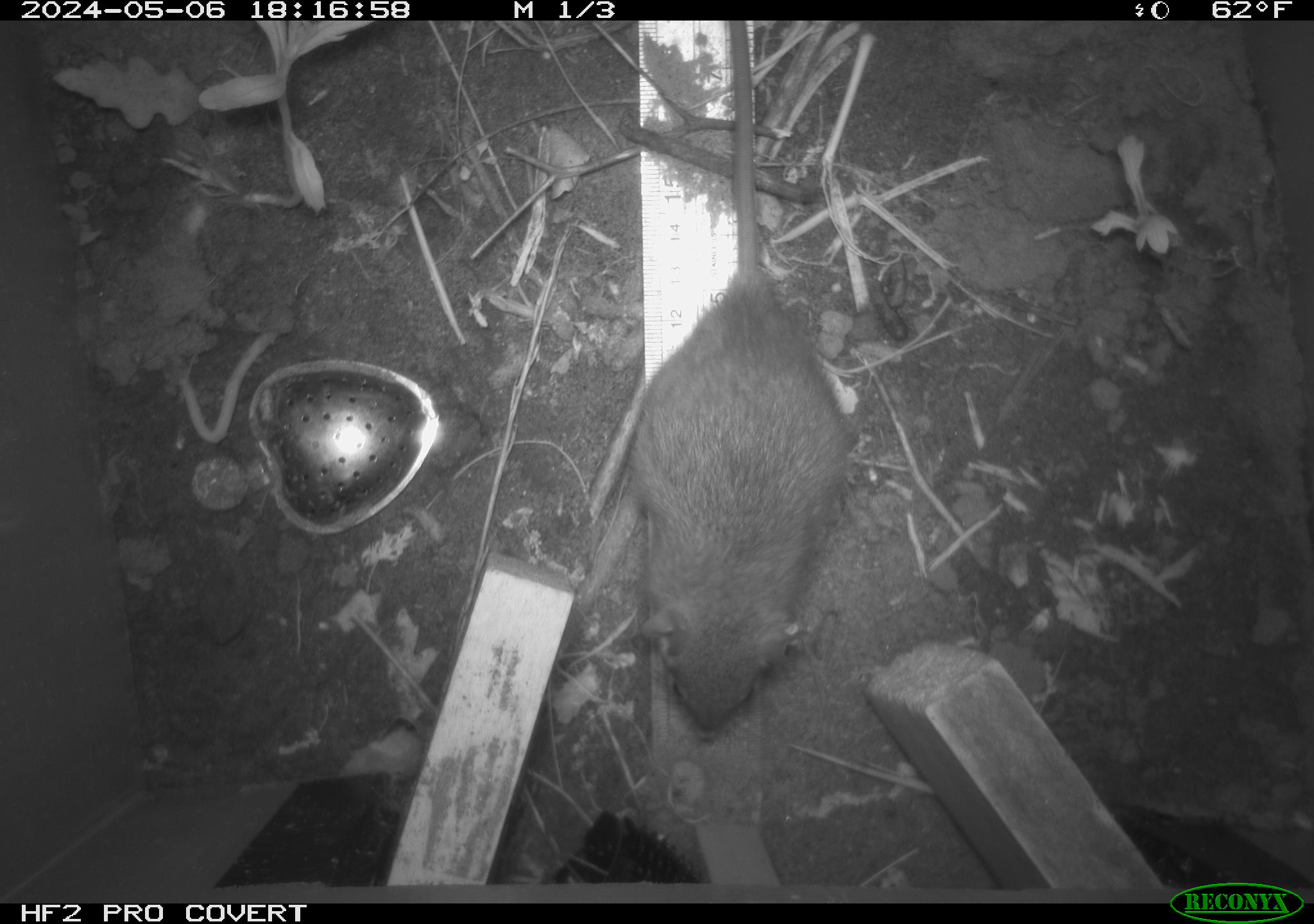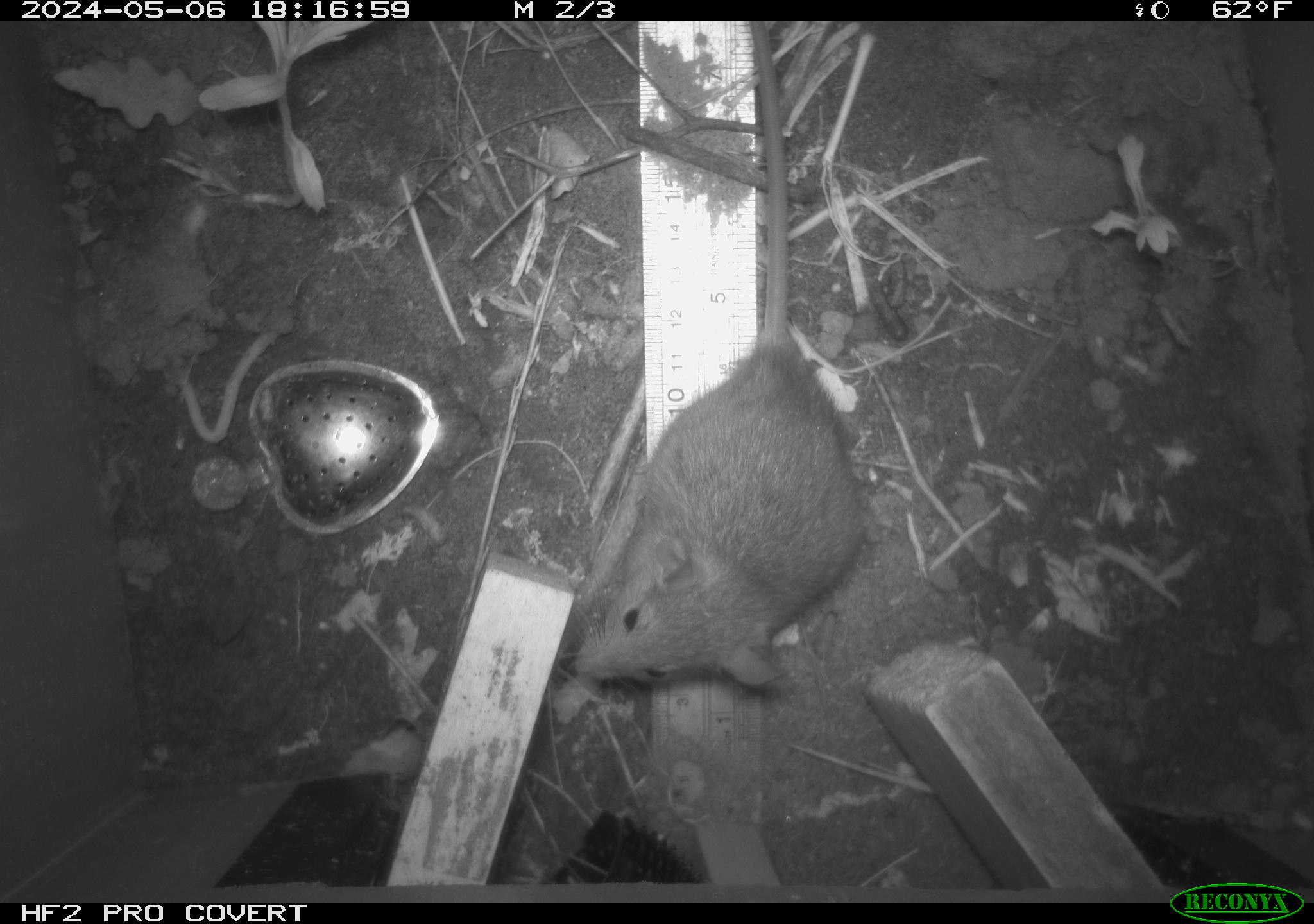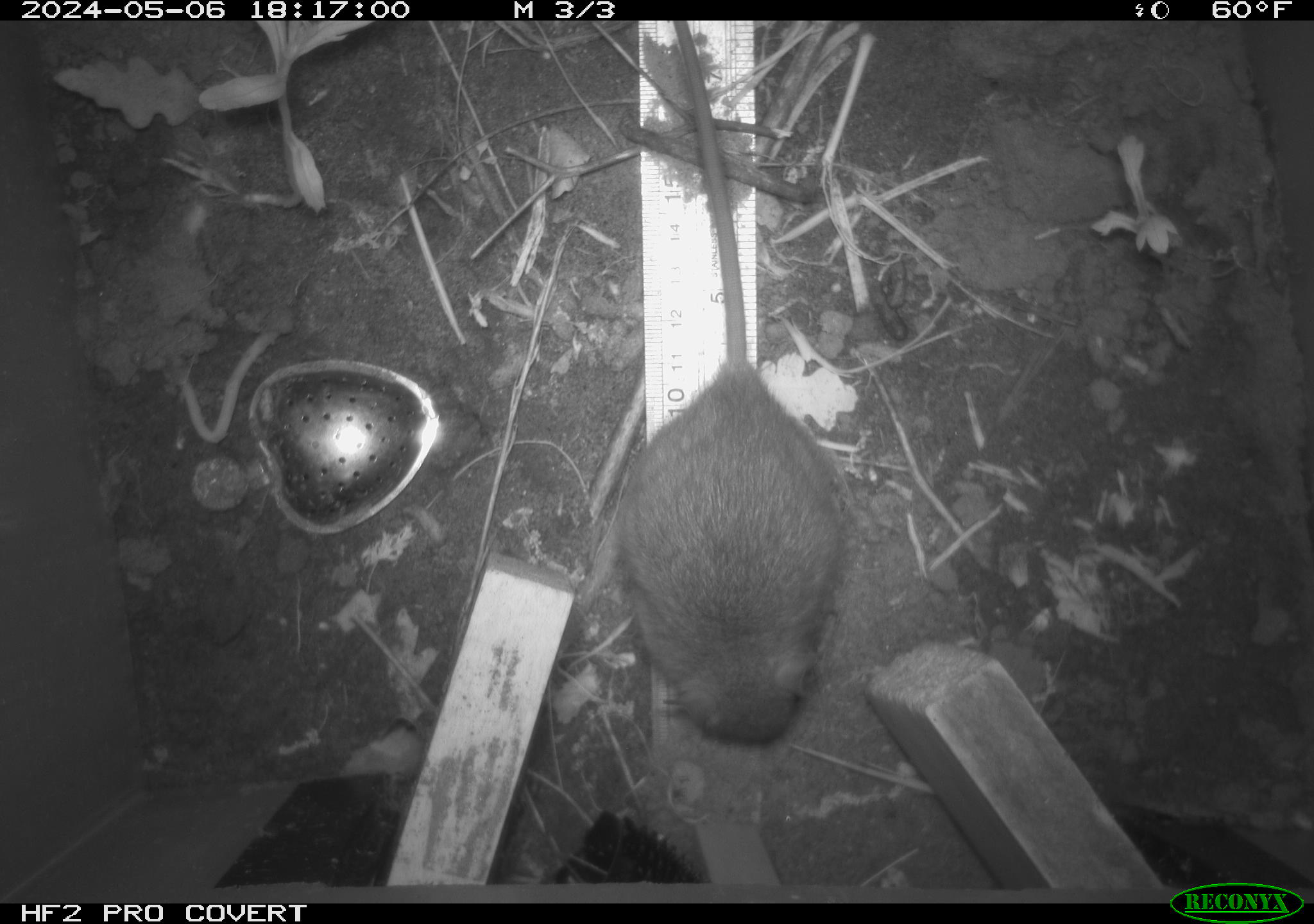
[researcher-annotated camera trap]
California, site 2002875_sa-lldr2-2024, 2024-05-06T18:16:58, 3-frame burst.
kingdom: Animalia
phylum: Chordata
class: Mammalia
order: Rodentia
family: Muridae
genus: Rattus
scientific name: Rattus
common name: rat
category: rattus species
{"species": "rattus species (rat) (Rattus)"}